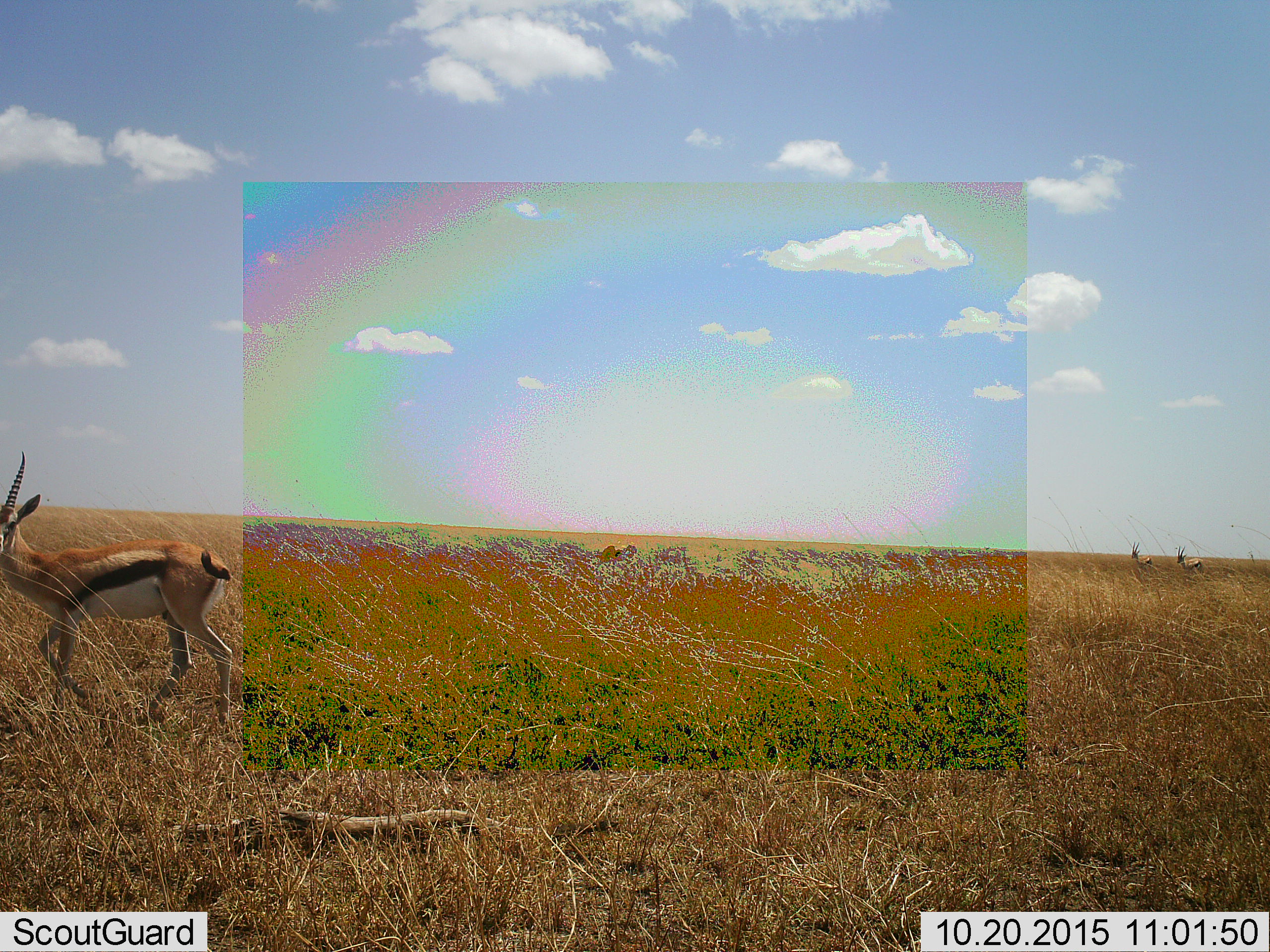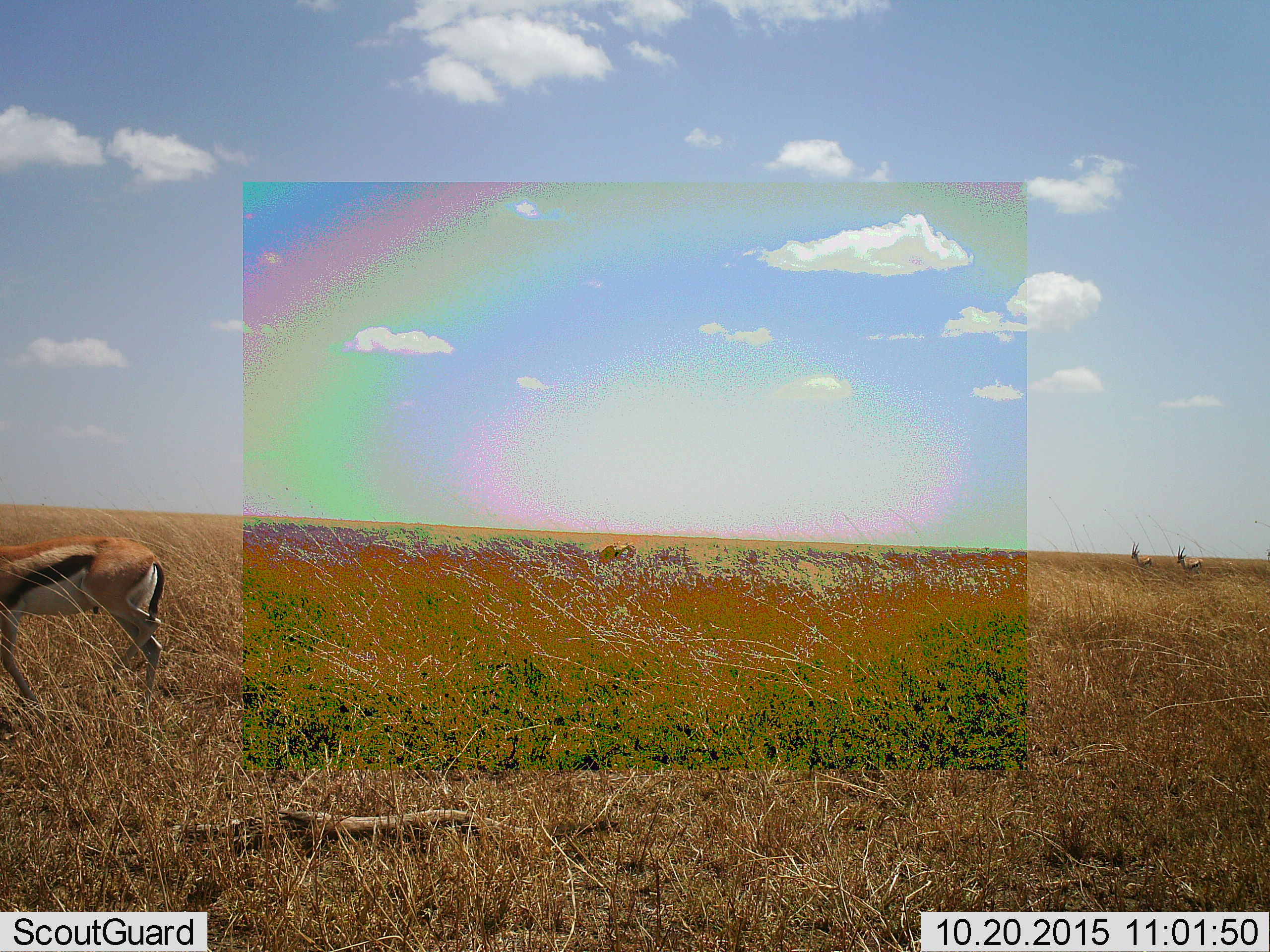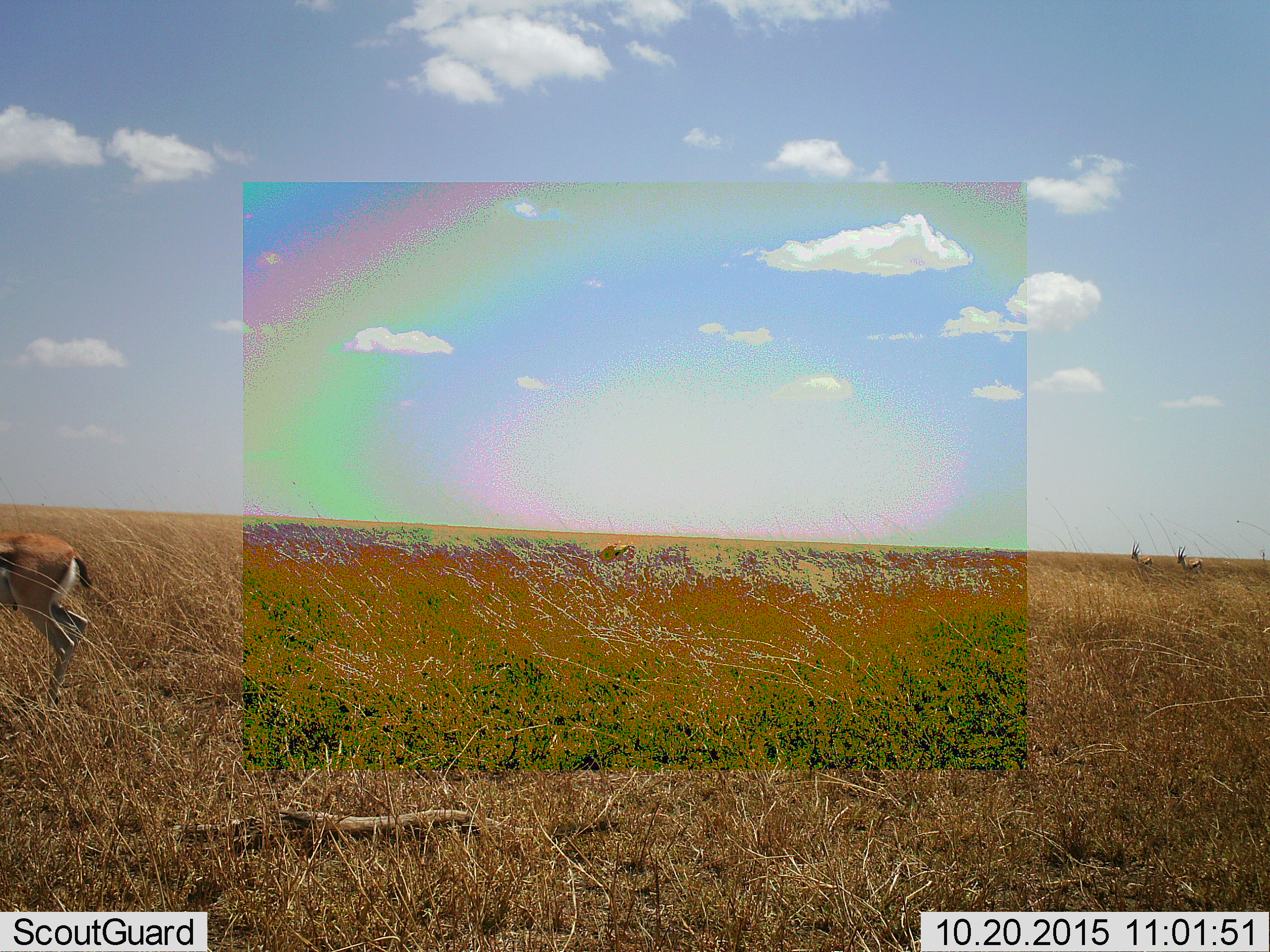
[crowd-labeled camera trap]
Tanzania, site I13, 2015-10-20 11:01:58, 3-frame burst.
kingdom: Animalia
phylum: Chordata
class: Mammalia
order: Artiodactyla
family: Bovidae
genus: Eudorcas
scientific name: Eudorcas thomsonii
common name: thomson's gazelle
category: gazellethomsons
Gazellethomsons (thomson's gazelle) (Eudorcas thomsonii), count 3. Behavior (volunteer vote fractions): standing 50%, resting 0%, moving 100%, interacting 0%. Young present (vote fraction): 0%. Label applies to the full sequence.